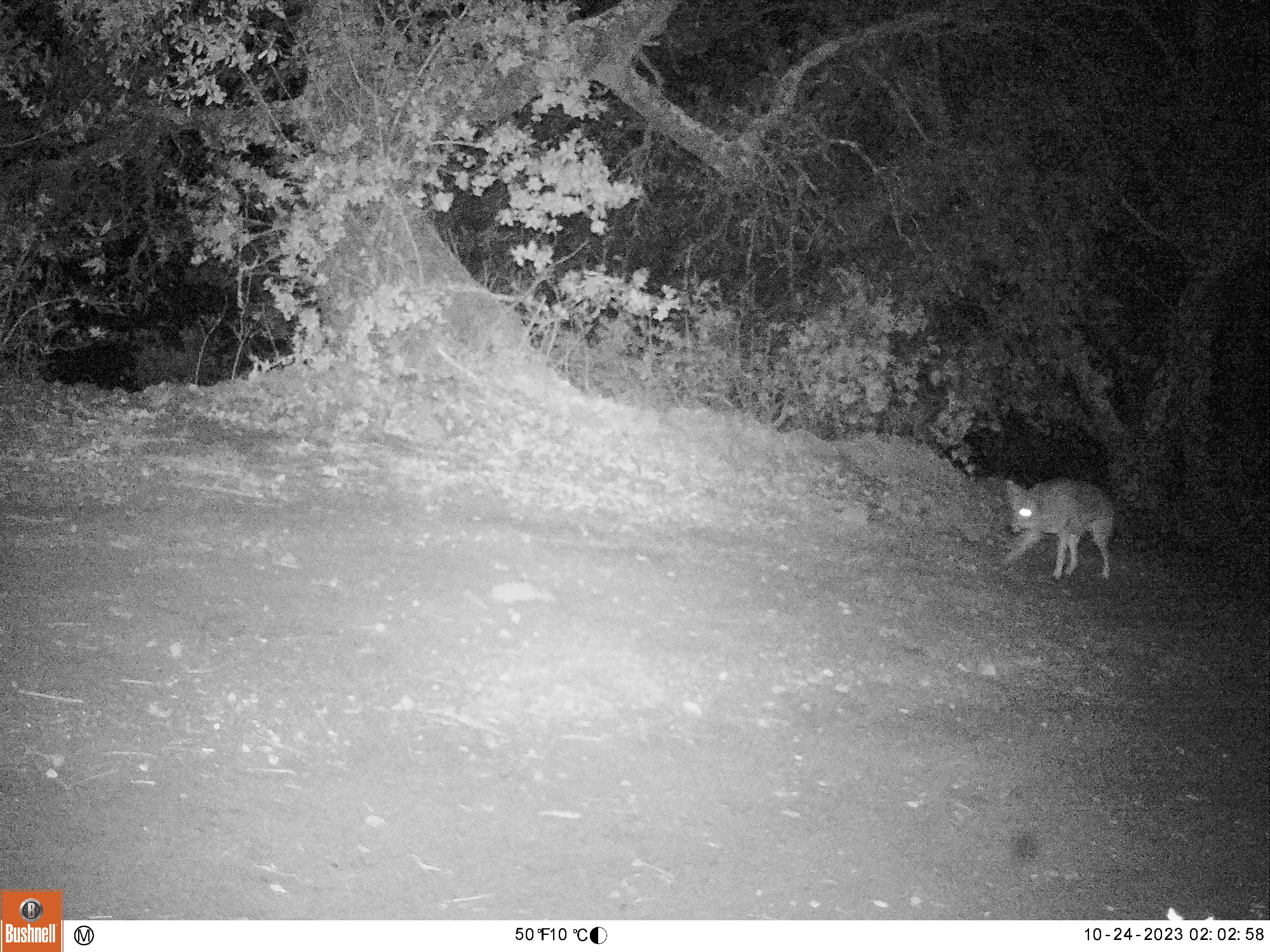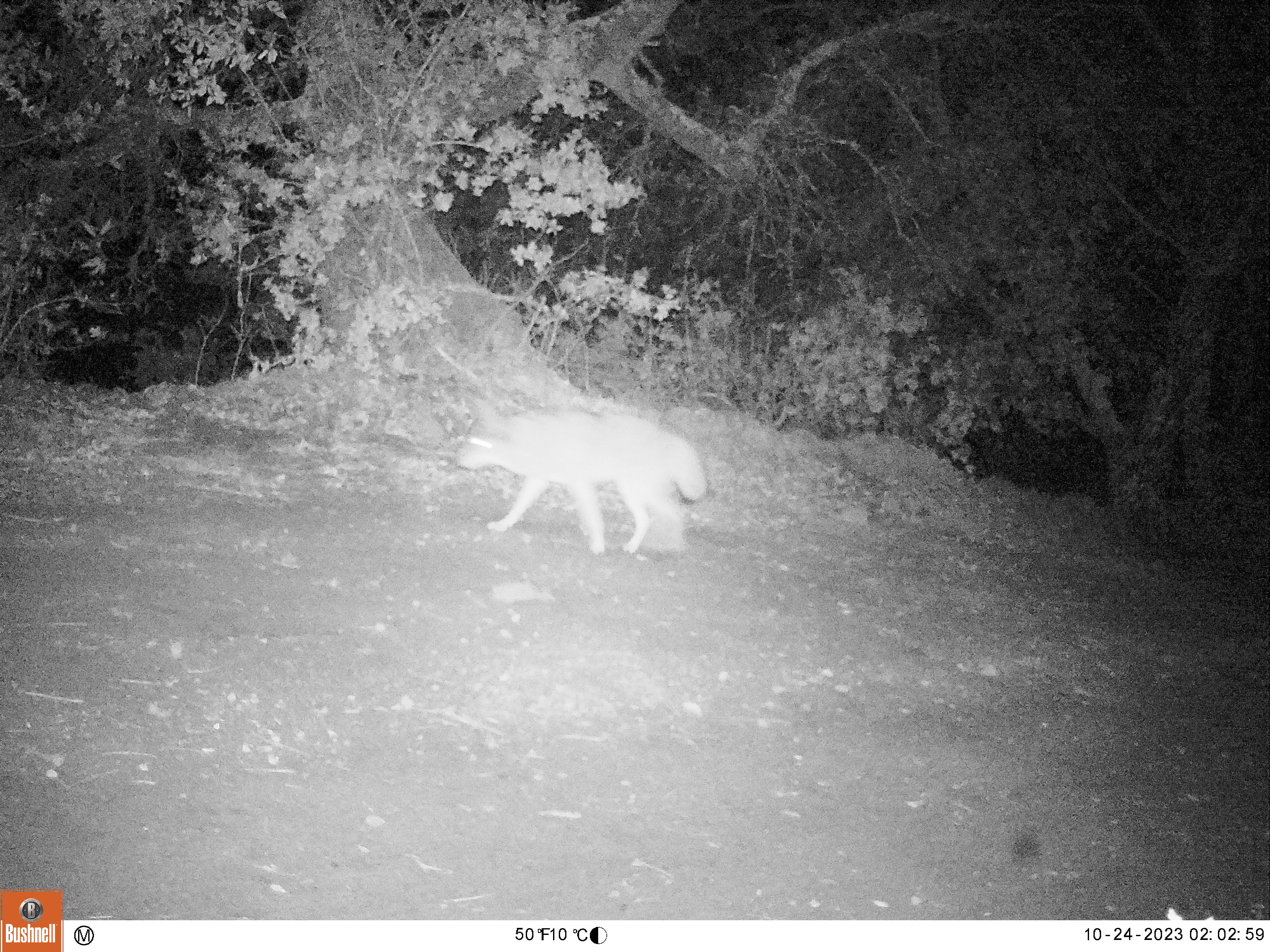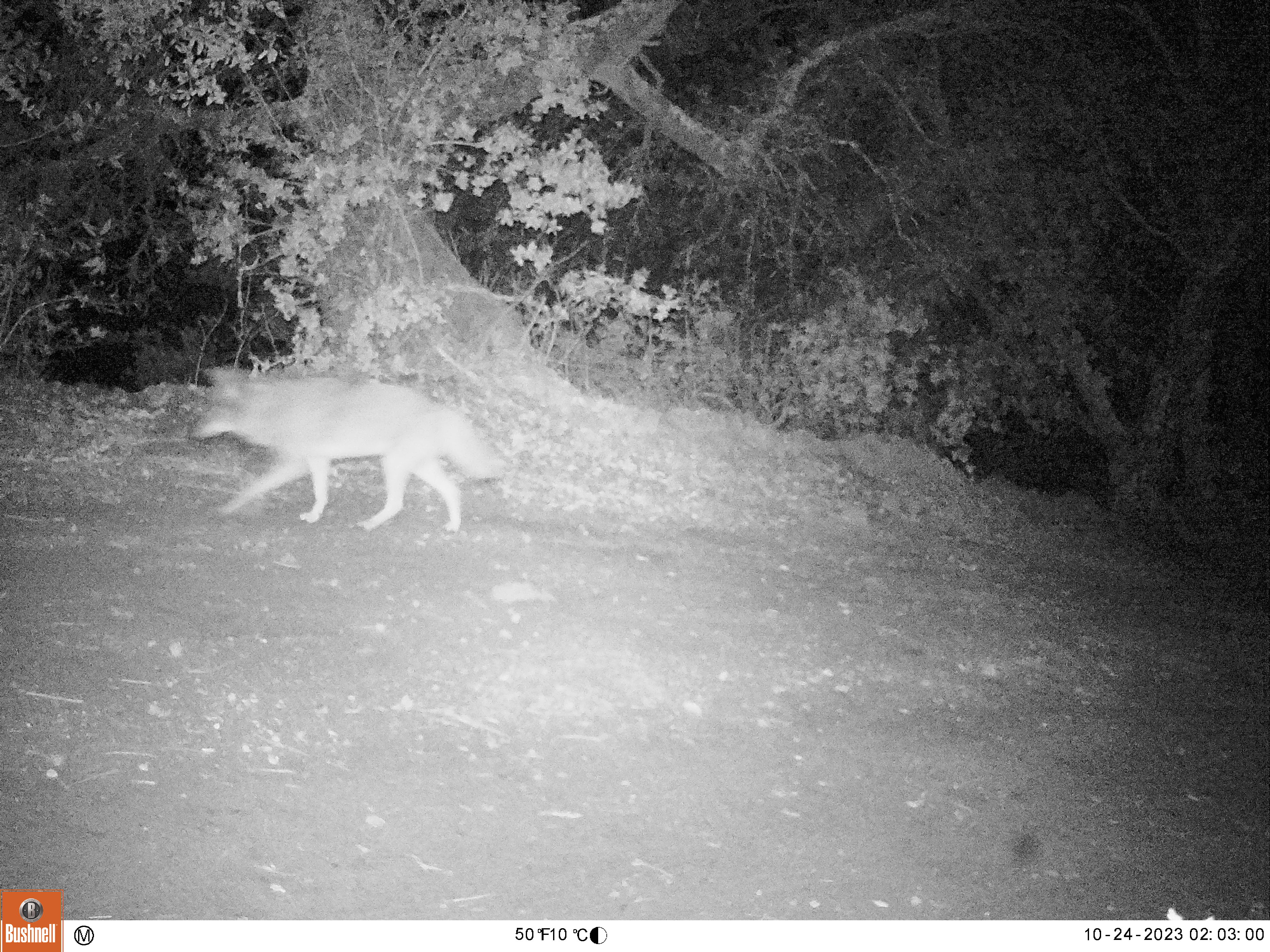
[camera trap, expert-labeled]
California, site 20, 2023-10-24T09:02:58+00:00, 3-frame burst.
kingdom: Animalia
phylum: Chordata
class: Mammalia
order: Carnivora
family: Canidae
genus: Canis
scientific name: Canis latrans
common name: coyote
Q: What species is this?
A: Coyote (Canis latrans).